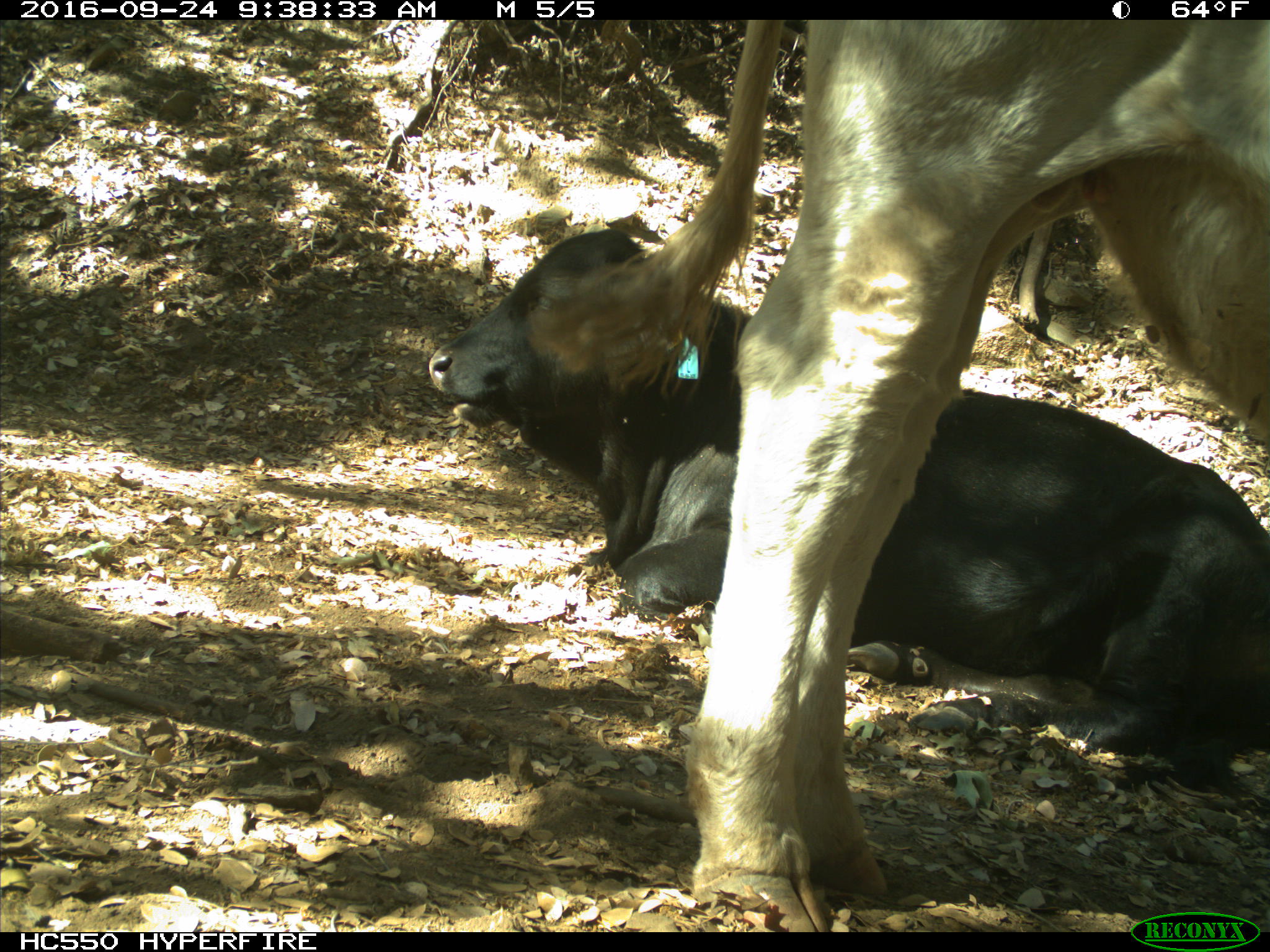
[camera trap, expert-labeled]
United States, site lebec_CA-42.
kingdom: Animalia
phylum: Chordata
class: Mammalia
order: Artiodactyla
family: Bovidae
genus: Bos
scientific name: Bos taurus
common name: domestic cow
Bos taurus (domestic cow).